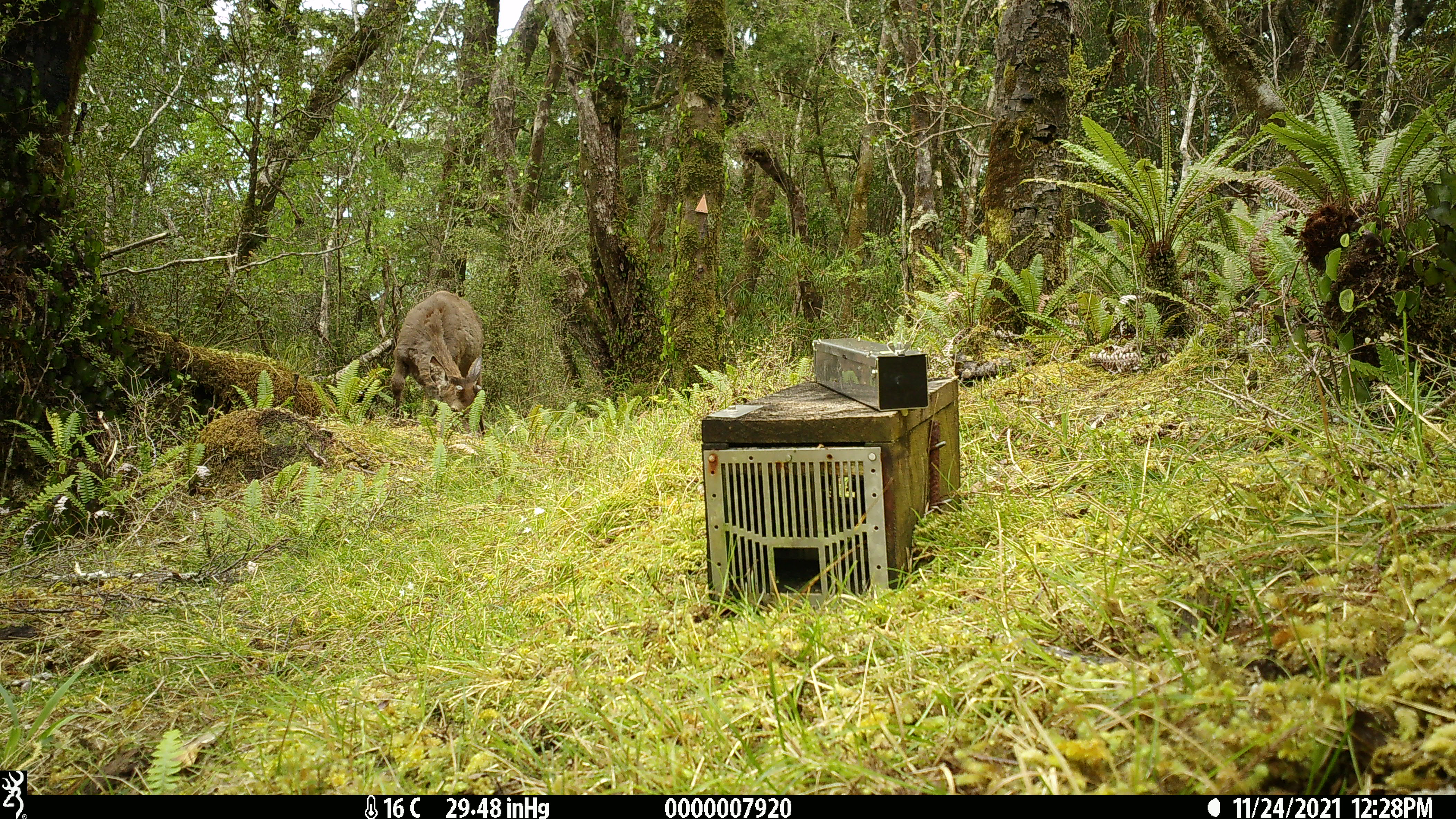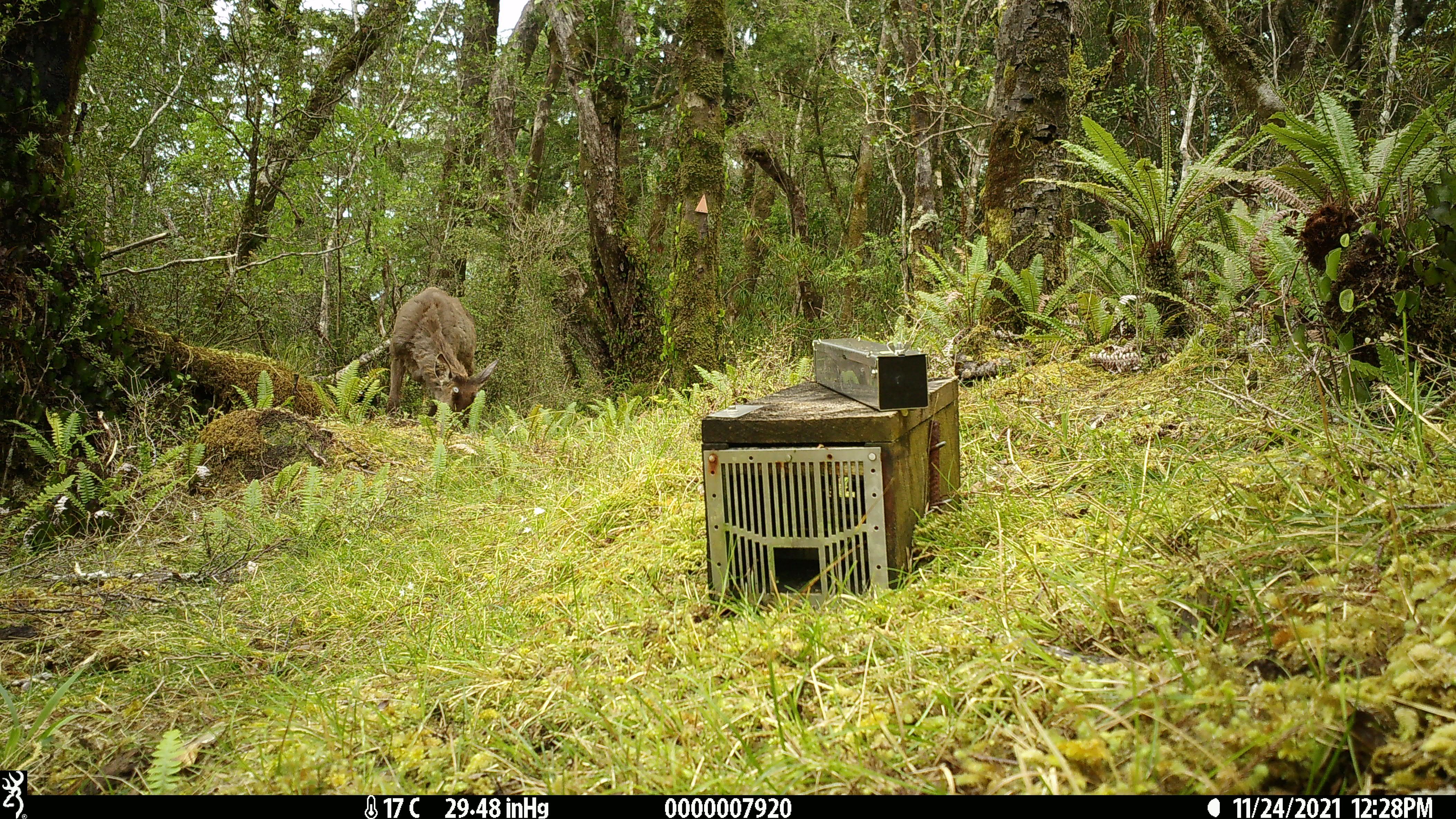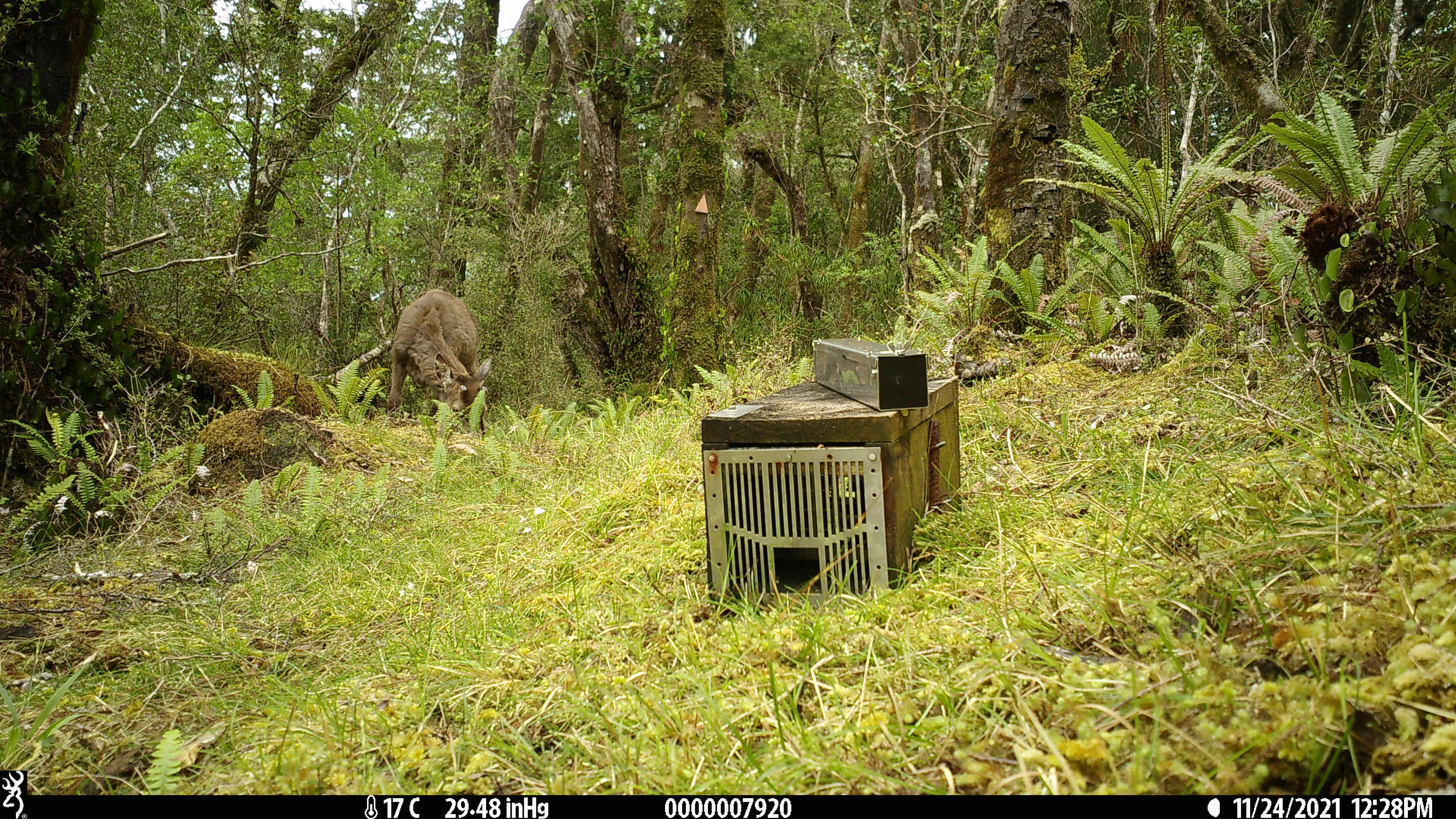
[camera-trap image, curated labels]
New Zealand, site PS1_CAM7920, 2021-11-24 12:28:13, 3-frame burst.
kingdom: Animalia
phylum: Chordata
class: Mammalia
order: Artiodactyla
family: Cervidae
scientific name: Cervidae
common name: deer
Deer (Cervidae).